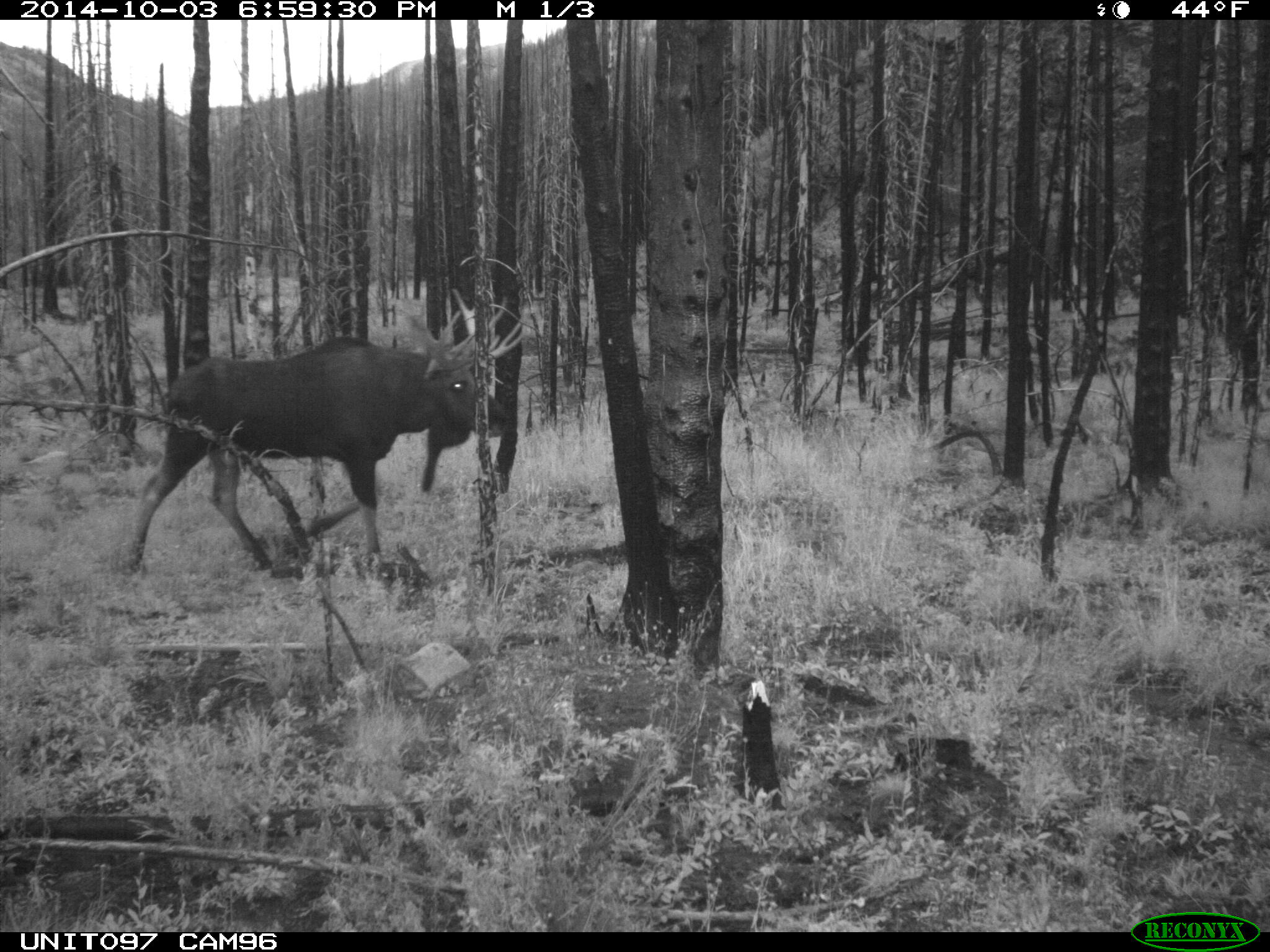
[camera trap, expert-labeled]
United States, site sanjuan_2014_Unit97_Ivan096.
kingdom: Animalia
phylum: Chordata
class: Mammalia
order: Artiodactyla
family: Cervidae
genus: Alces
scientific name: Alces alces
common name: moose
Alces alces (moose).